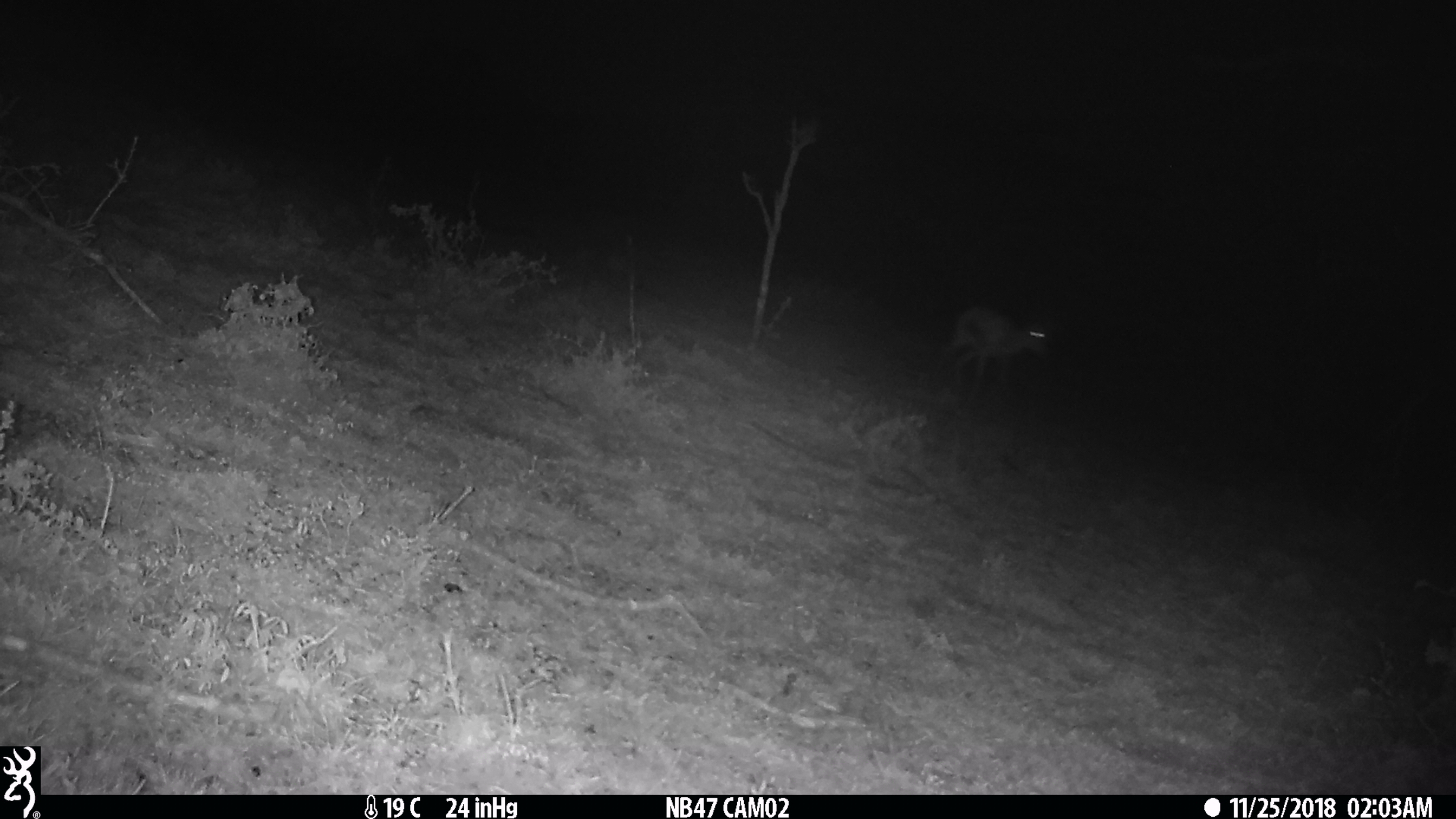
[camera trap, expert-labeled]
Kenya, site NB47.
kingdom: Animalia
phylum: Chordata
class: Mammalia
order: Artiodactyla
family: Bovidae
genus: Eudorcas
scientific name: Eudorcas thomsonii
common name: thomon's gazelle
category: gazelle thomsons